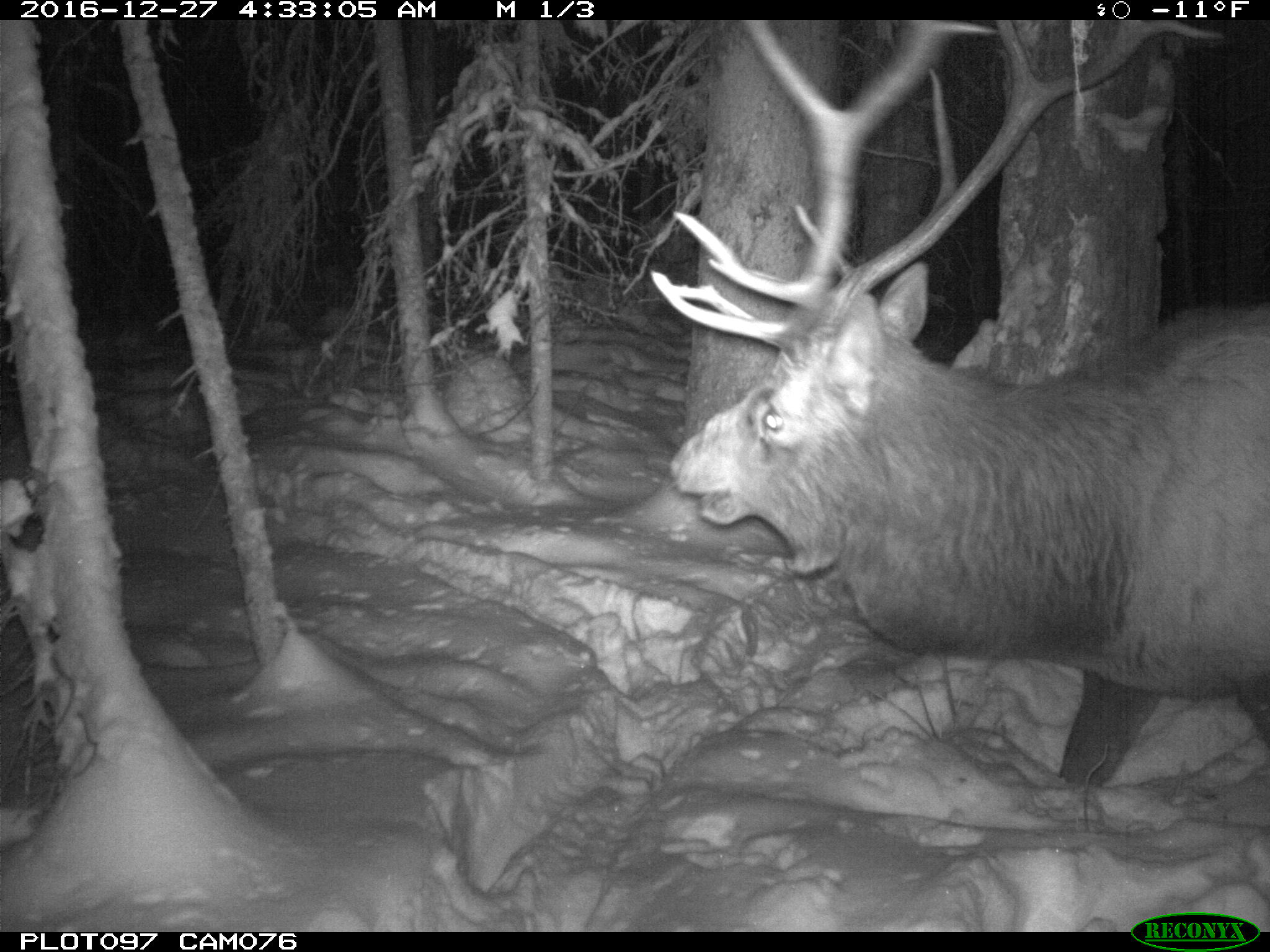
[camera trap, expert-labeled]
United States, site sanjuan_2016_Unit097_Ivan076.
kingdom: Animalia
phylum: Chordata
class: Mammalia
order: Artiodactyla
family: Cervidae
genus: Cervus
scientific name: Cervus elaphus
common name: red deer